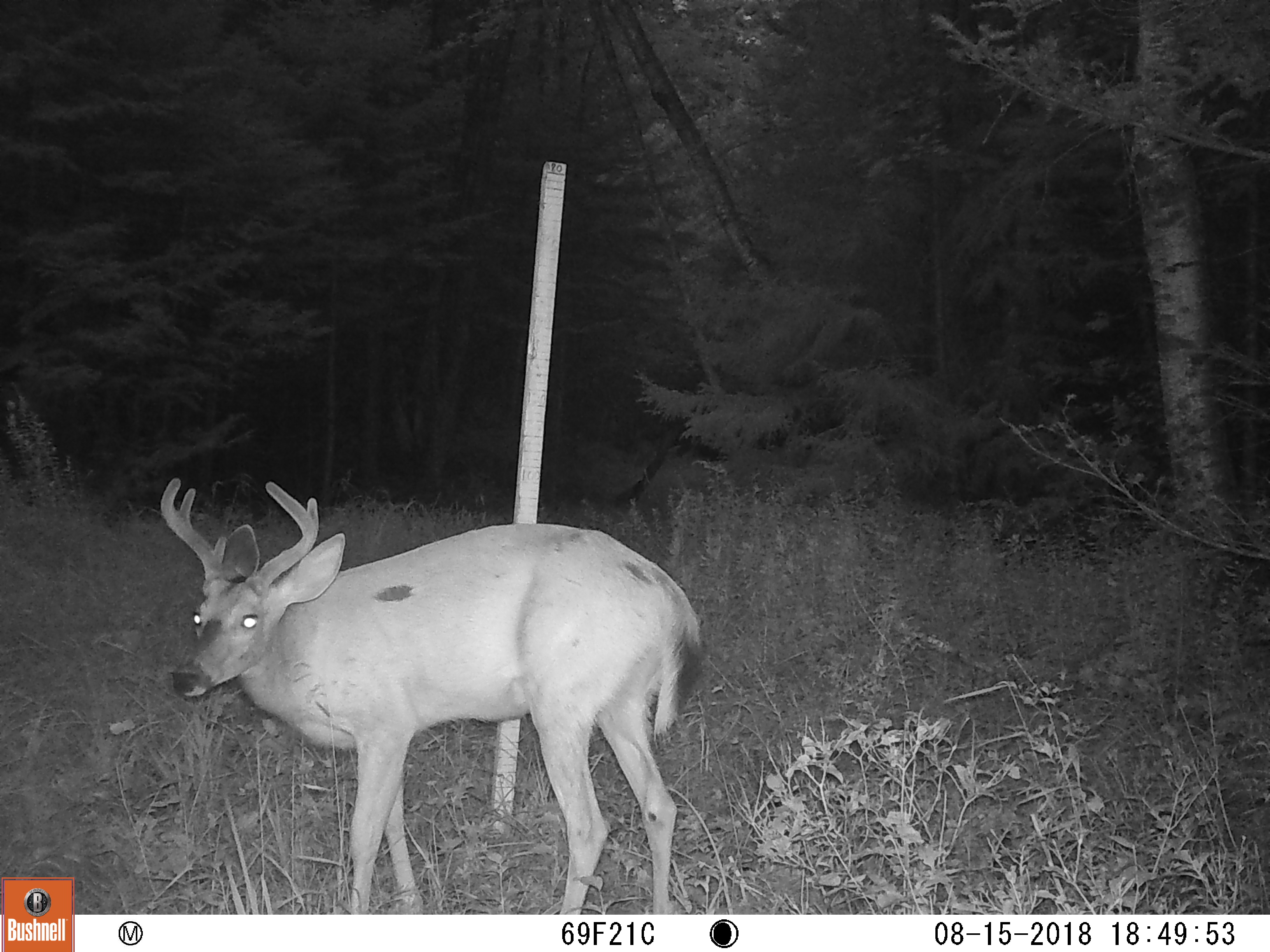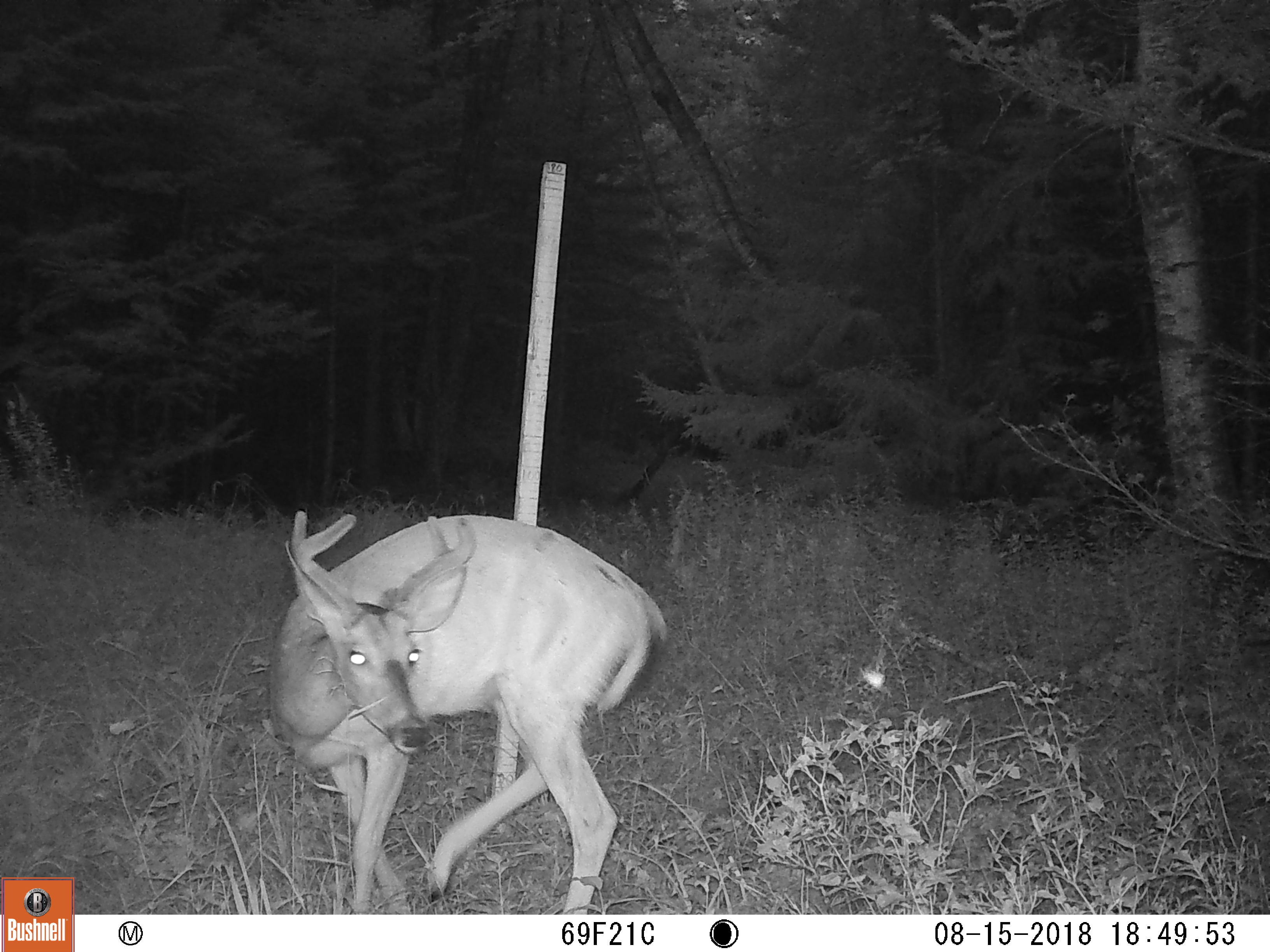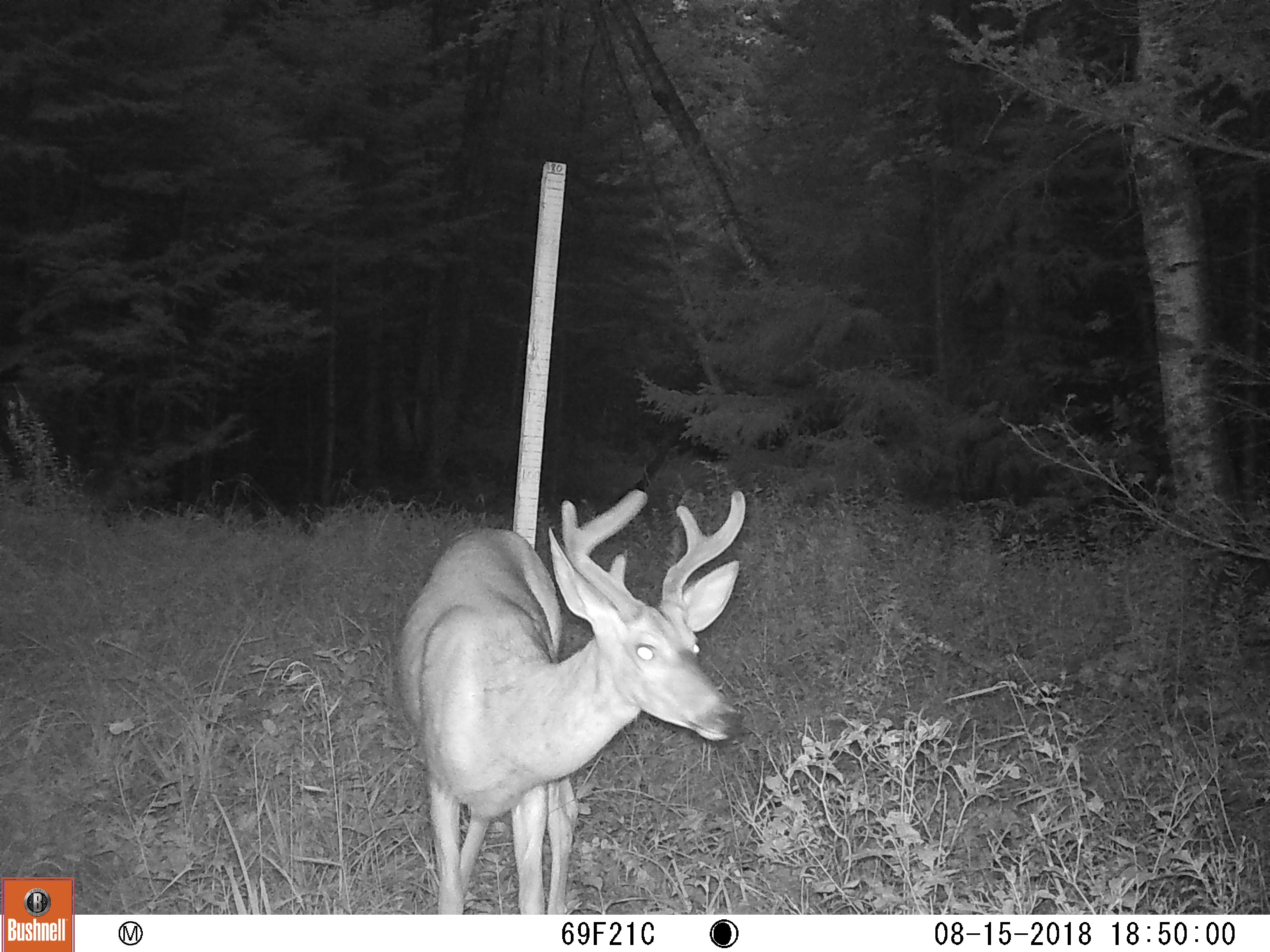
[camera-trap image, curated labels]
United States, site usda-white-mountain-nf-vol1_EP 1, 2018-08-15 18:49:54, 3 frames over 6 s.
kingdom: Animalia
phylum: Chordata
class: Mammalia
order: Artiodactyla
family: Cervidae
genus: Odocoileus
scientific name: Odocoileus virginianus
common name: white-tailed deer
White-tailed deer (Odocoileus virginianus).